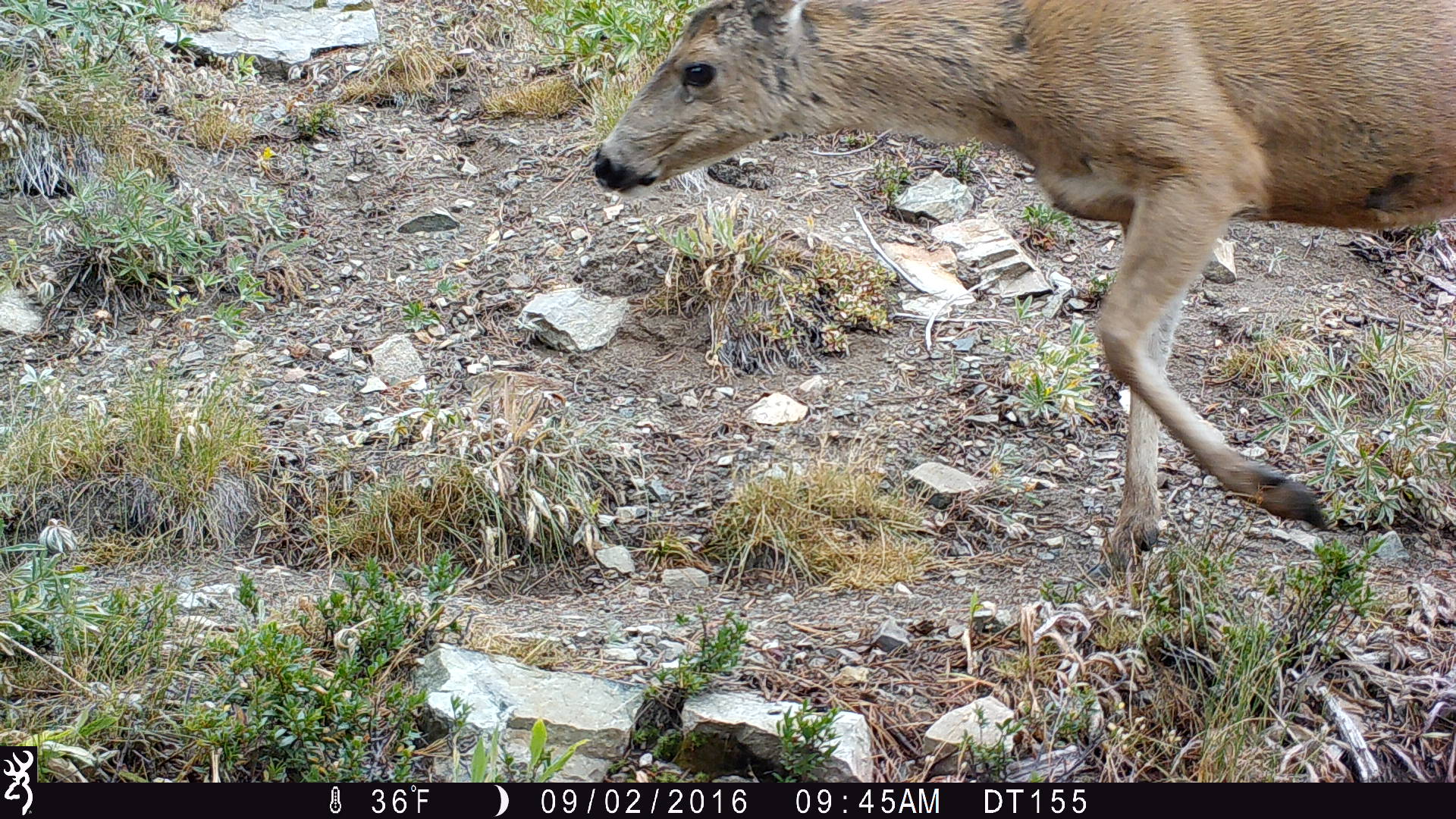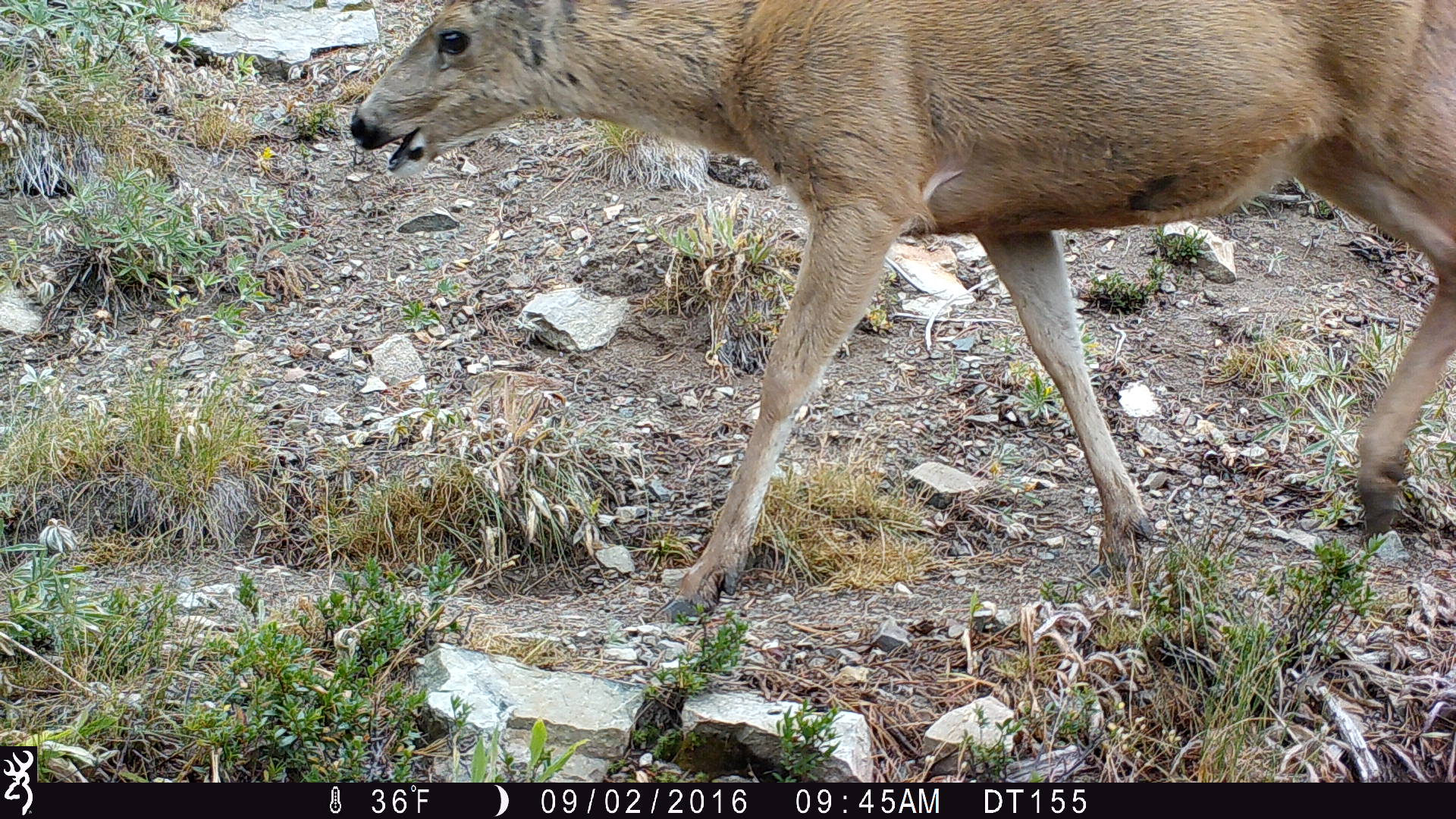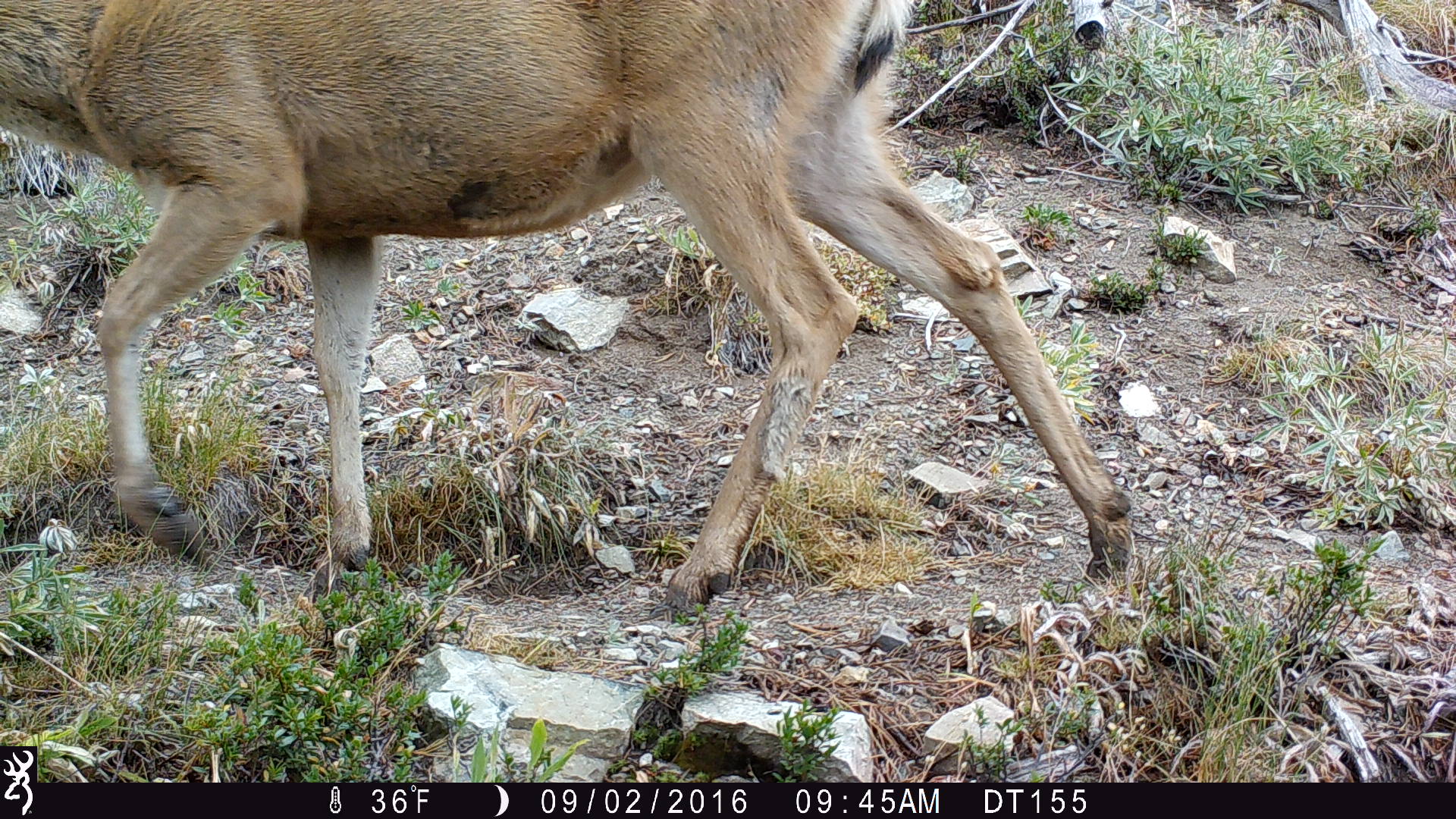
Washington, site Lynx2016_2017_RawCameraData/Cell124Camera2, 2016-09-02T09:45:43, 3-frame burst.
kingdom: Animalia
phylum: Chordata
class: Mammalia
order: Artiodactyla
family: Cervidae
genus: Odocoileus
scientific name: Odocoileus hemionus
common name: mule deer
Odocoileus hemionus (mule deer). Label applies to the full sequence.